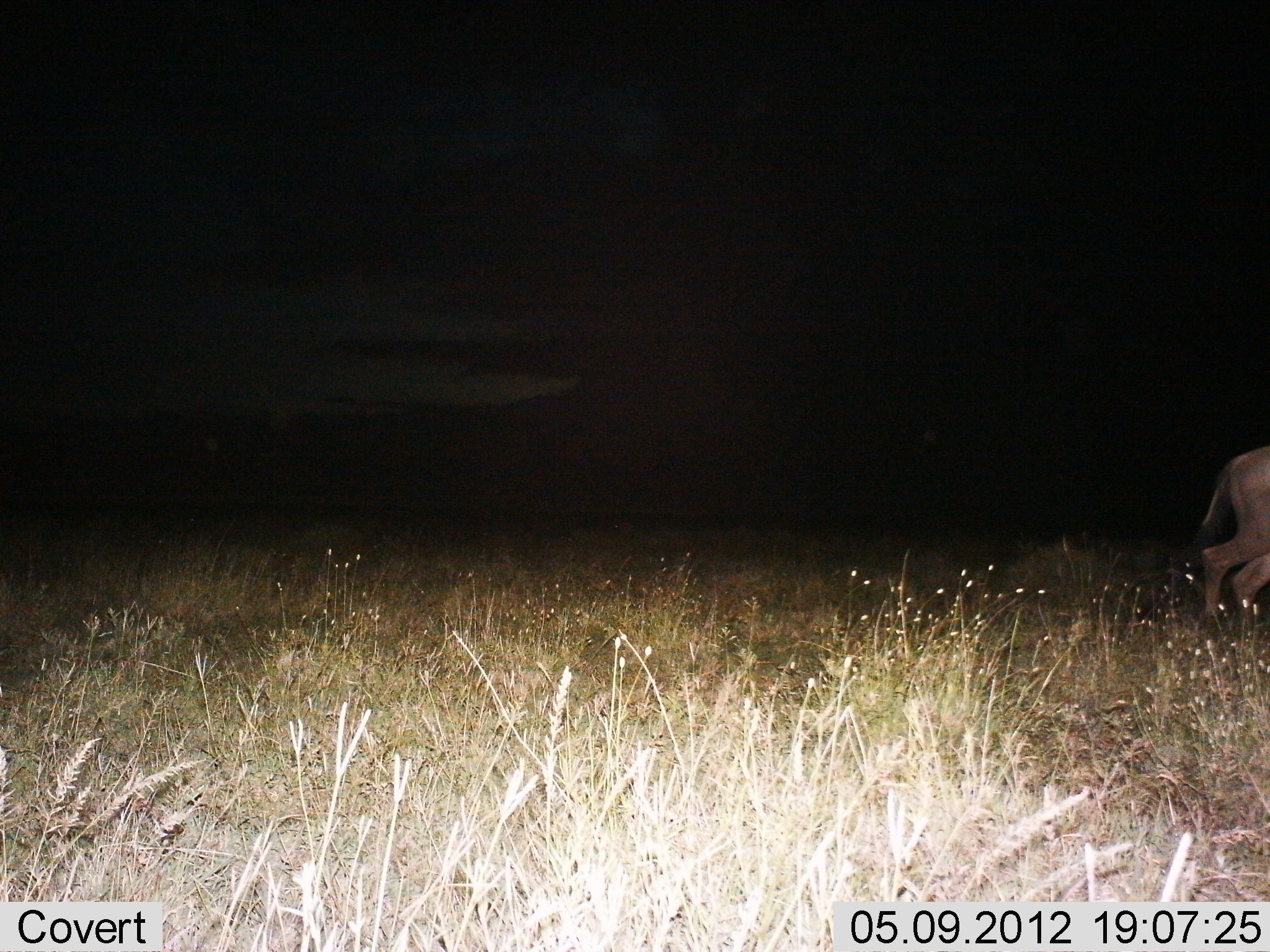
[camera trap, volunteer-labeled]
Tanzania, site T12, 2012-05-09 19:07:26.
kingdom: Animalia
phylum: Chordata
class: Mammalia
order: Artiodactyla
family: Bovidae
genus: Connochaetes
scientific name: Connochaetes taurinus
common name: blue wildebeest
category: wildebeest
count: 1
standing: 14%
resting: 0%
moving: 86%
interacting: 0%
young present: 0%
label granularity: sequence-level